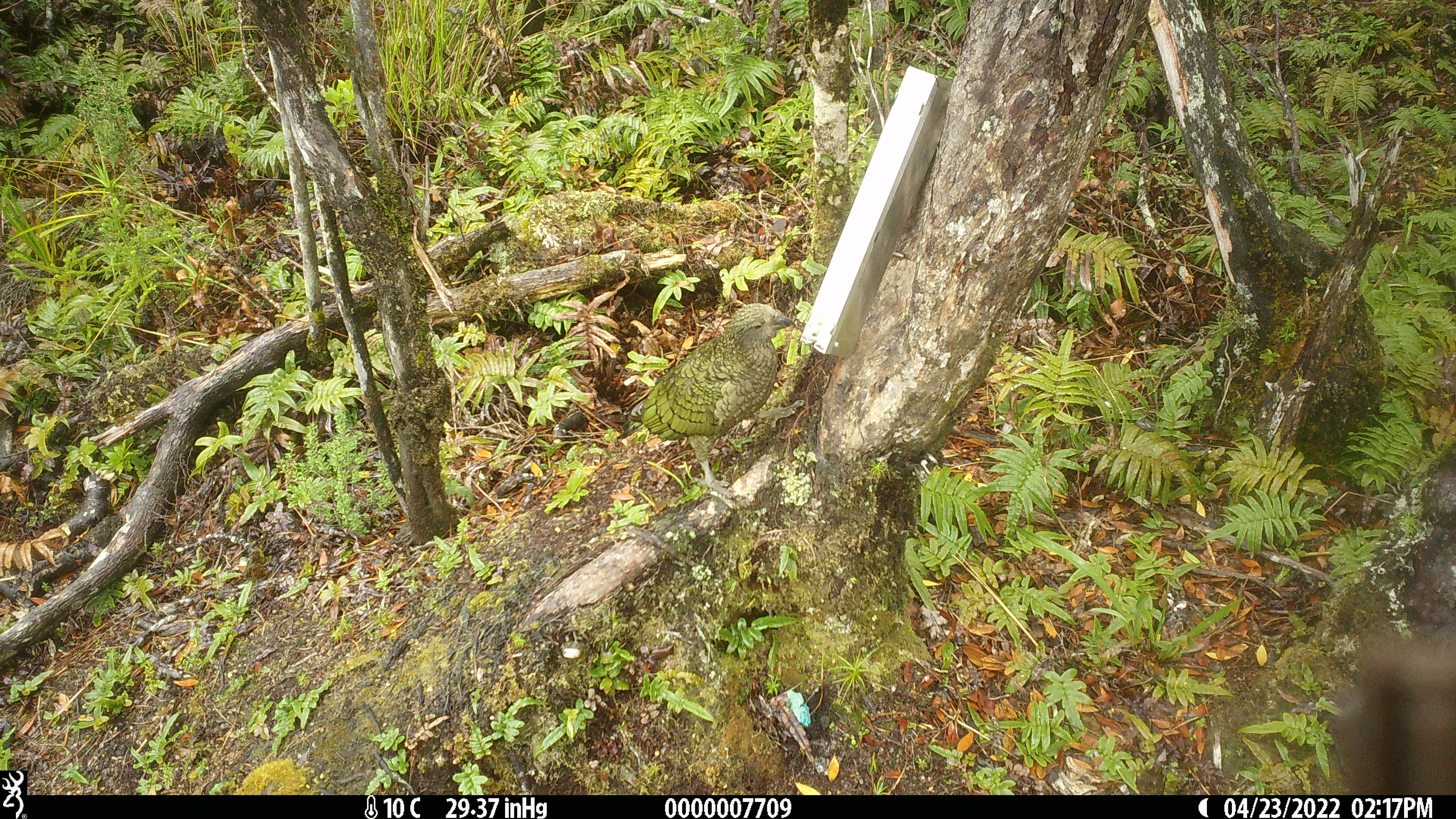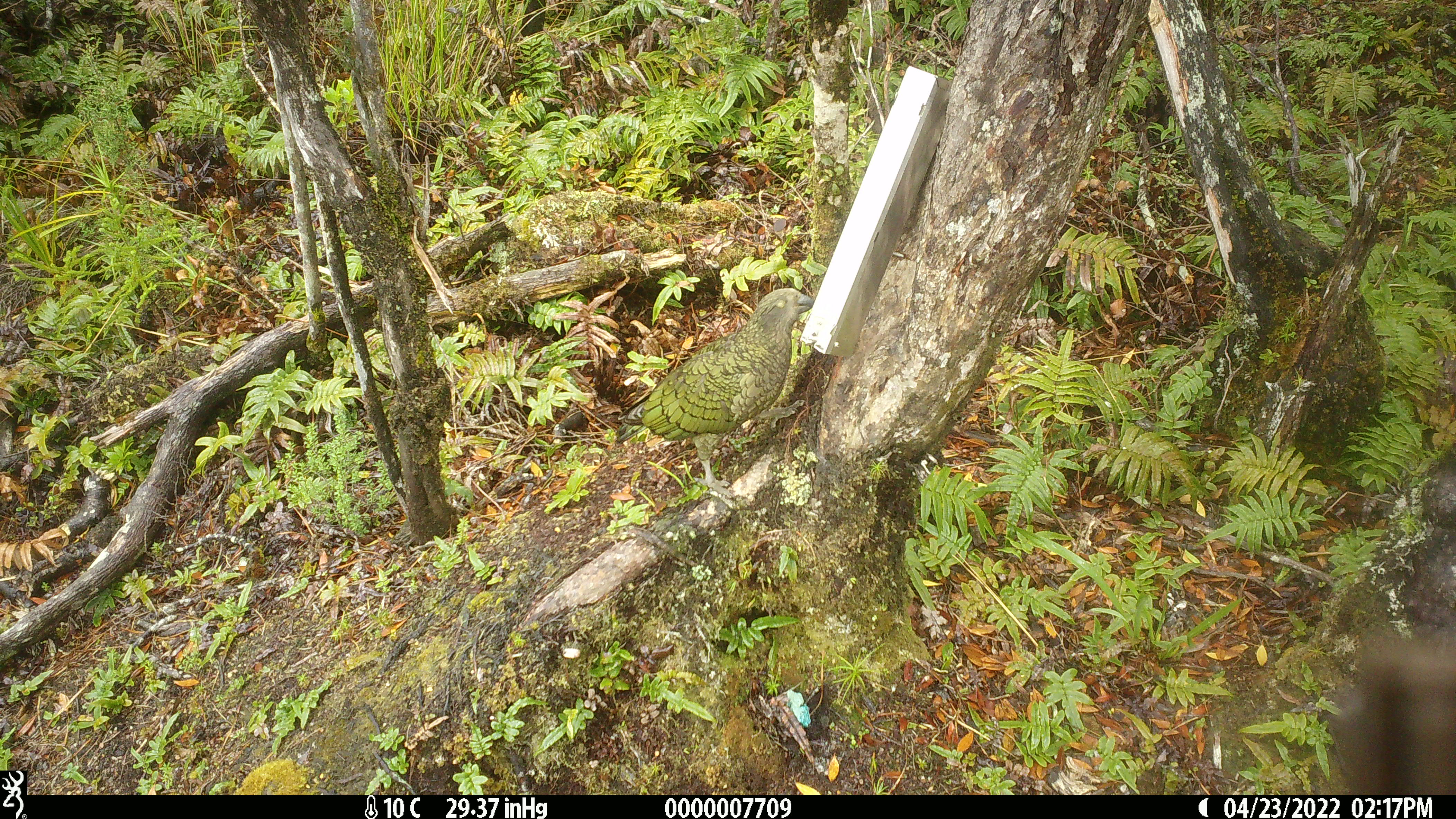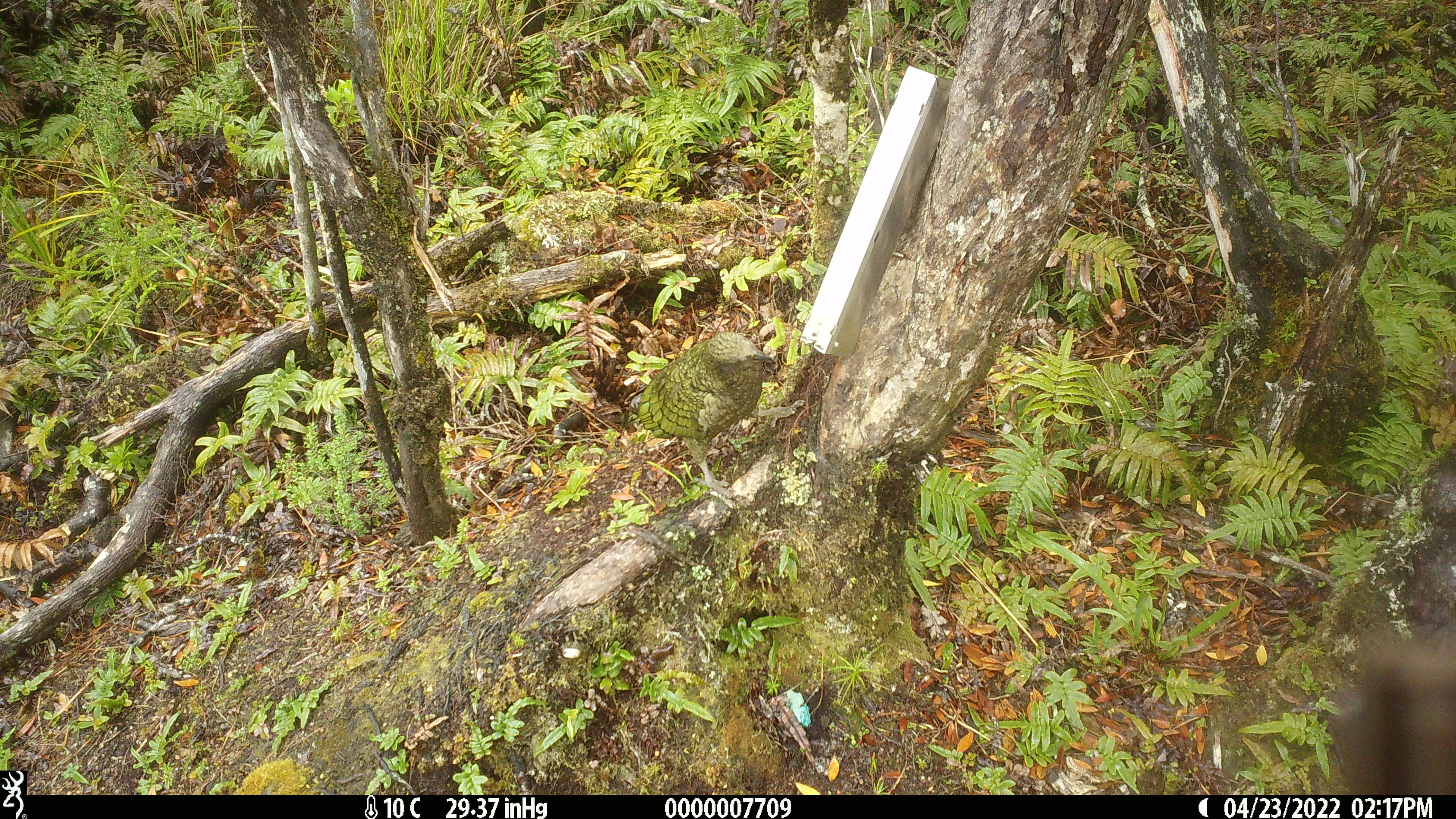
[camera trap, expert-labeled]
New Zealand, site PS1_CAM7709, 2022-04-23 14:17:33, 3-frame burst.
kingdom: Animalia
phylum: Chordata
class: Aves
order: Psittaciformes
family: Strigopidae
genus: Nestor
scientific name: Nestor notabilis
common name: kea